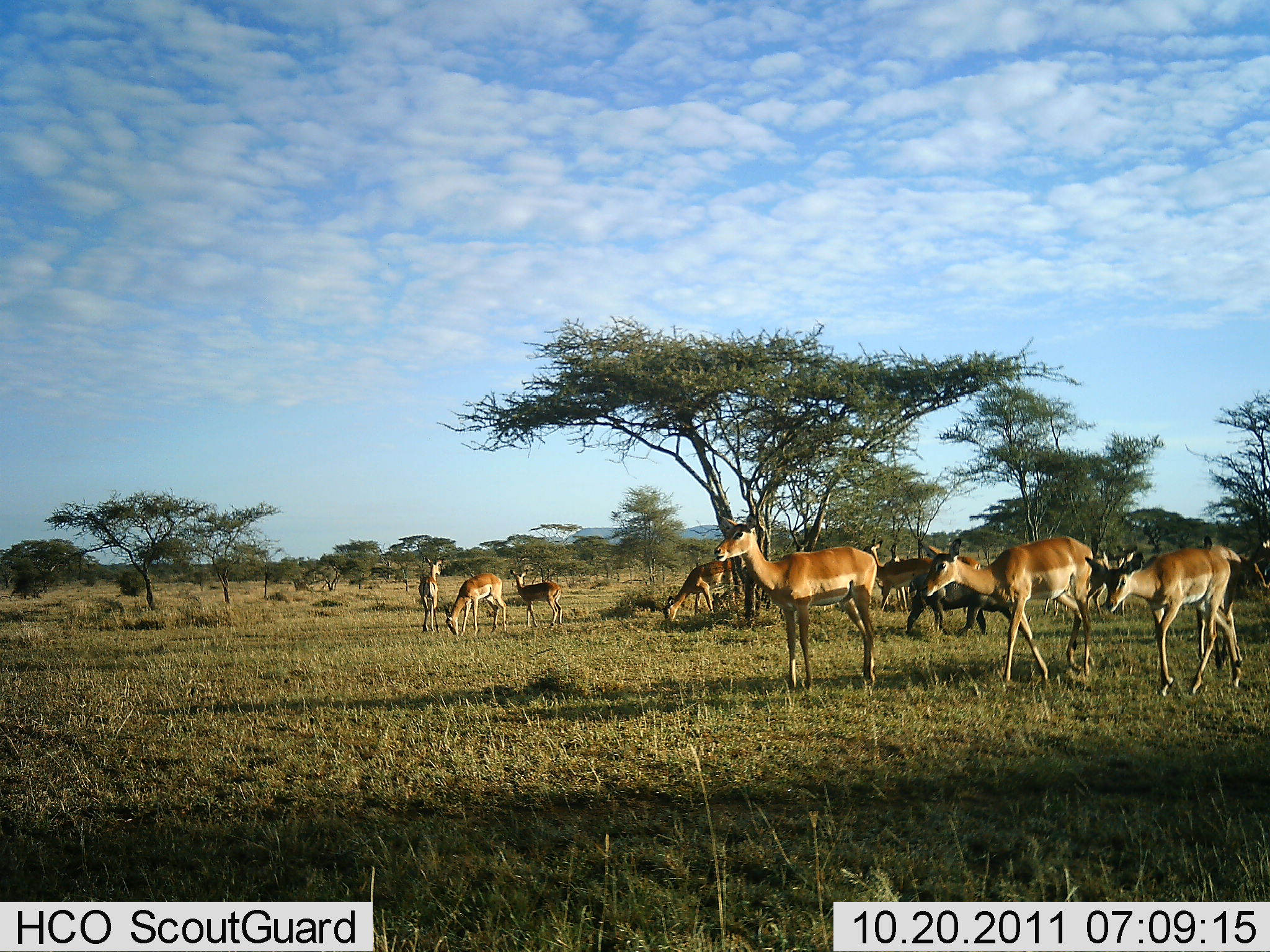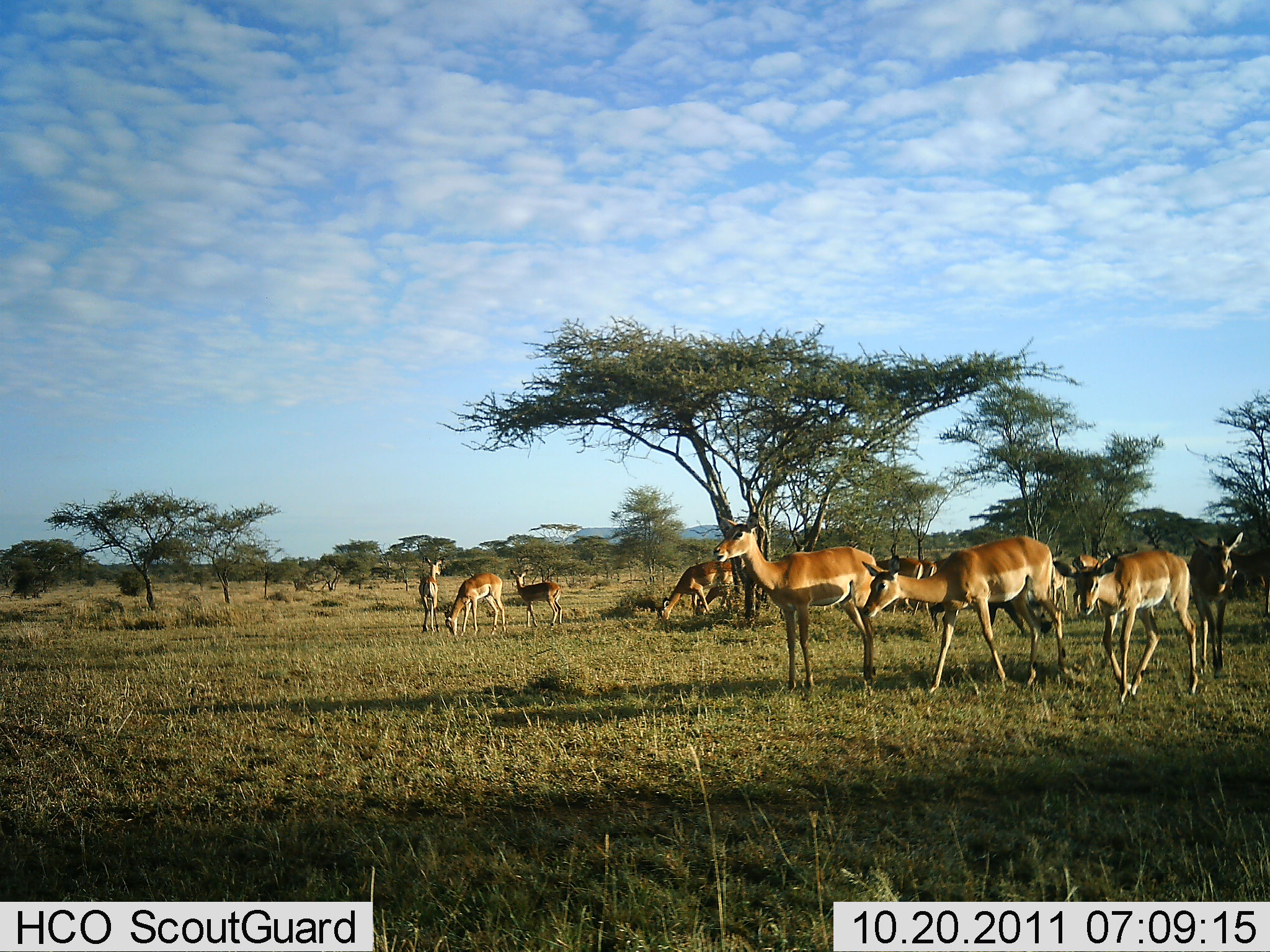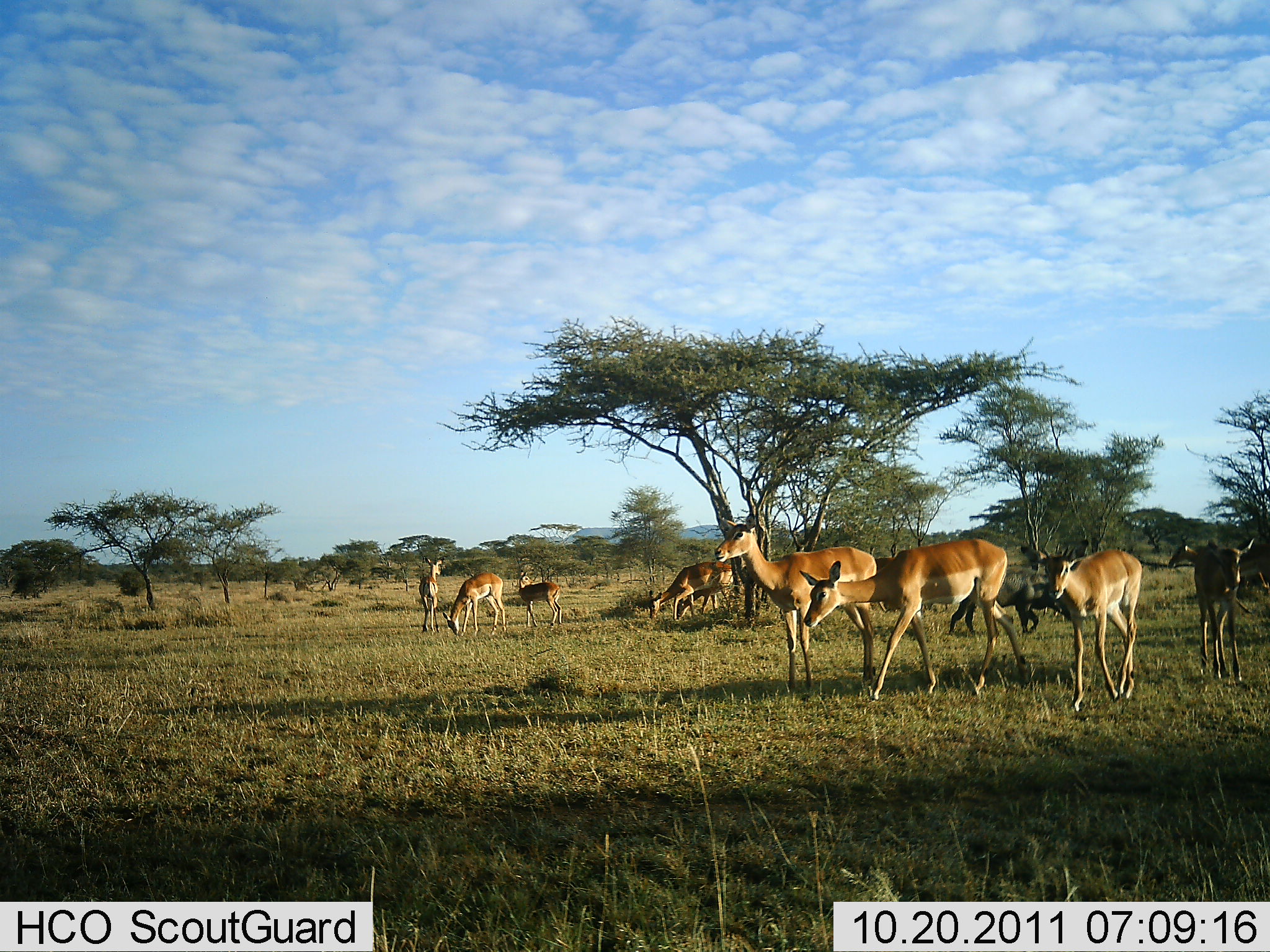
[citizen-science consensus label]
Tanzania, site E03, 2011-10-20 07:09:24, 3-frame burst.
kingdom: Animalia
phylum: Chordata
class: Mammalia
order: Artiodactyla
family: Bovidae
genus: Aepyceros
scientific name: Aepyceros melampus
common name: impala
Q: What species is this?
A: Impala (Aepyceros melampus).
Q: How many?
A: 10.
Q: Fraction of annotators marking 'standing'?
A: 60%.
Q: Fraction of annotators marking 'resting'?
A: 0%.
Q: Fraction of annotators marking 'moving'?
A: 87%.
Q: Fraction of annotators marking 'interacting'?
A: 7%.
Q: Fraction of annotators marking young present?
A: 0%.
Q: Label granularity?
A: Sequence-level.